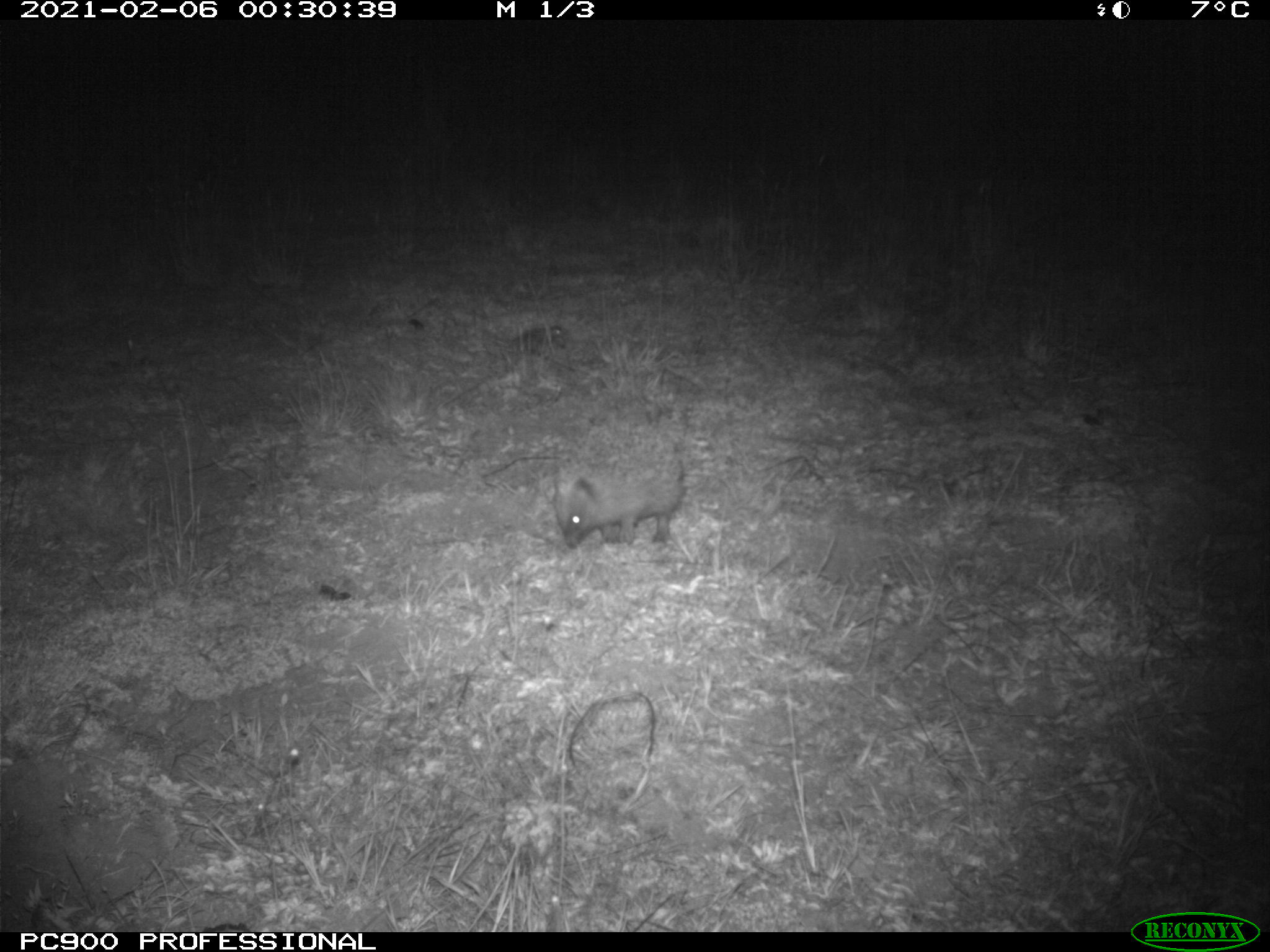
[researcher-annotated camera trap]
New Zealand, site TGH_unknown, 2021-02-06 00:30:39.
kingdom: Animalia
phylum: Chordata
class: Mammalia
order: Eulipotyphla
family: Erinaceidae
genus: Erinaceus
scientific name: Erinaceus europaeus europaeus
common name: european hedgehog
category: hedgehog